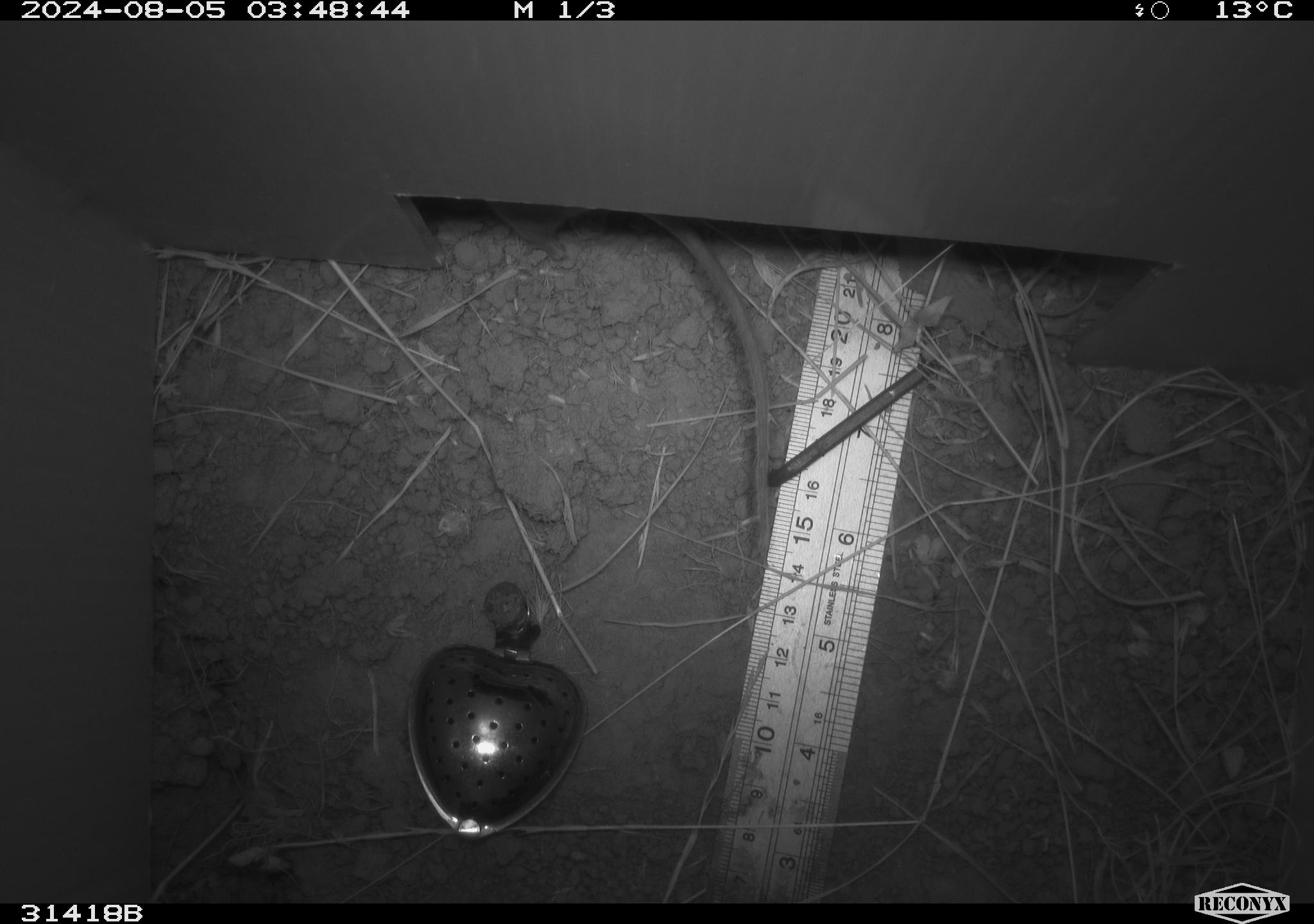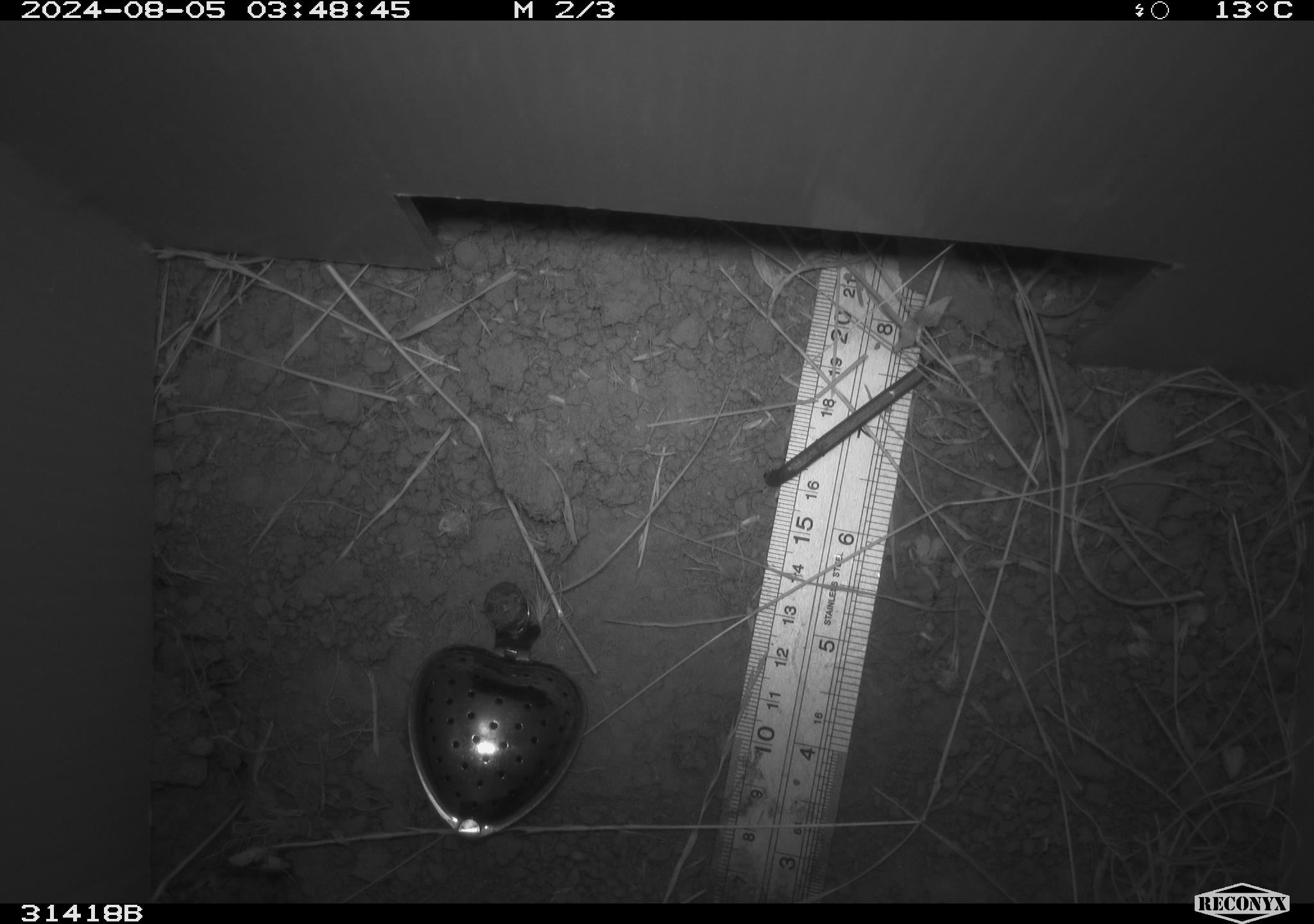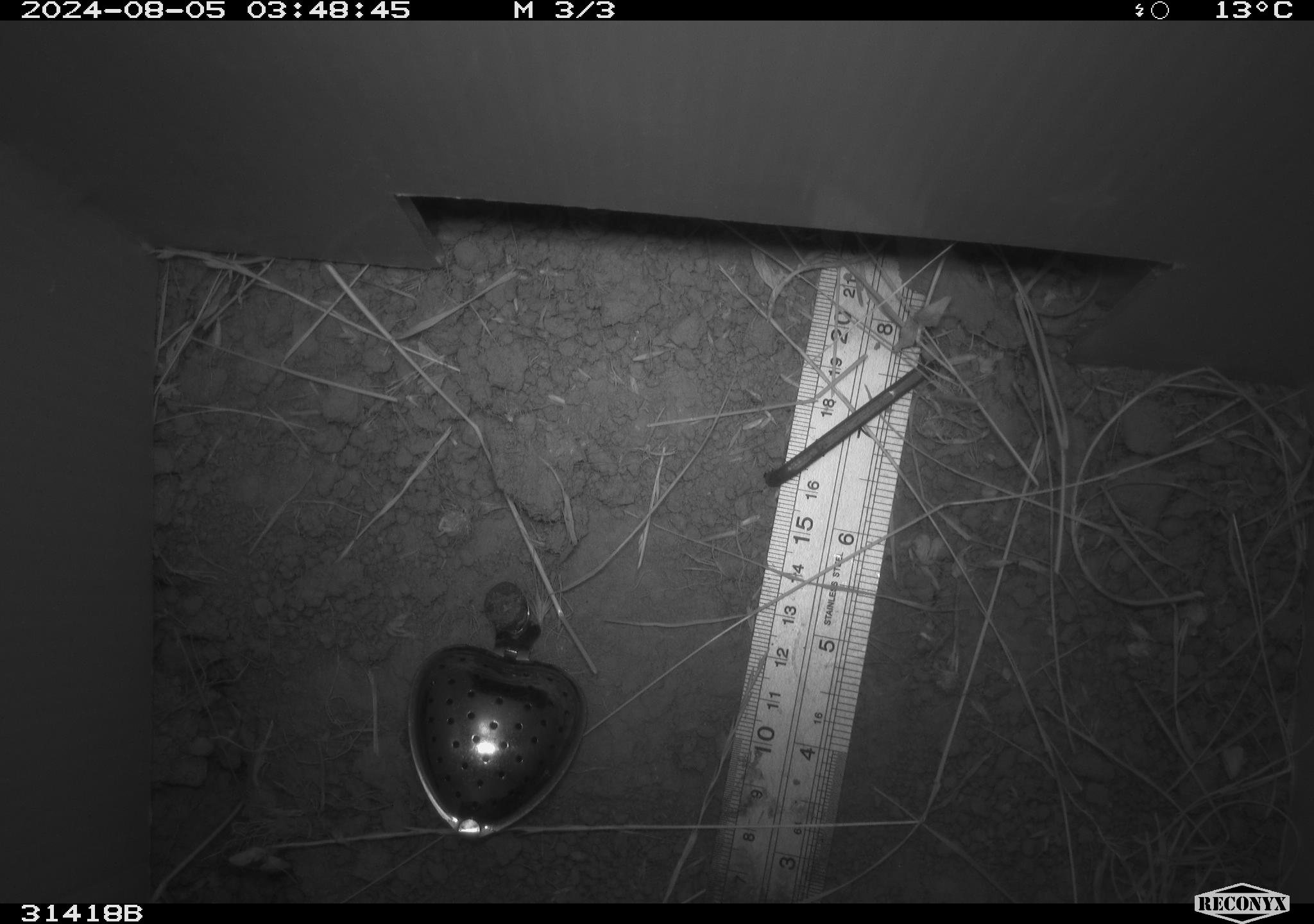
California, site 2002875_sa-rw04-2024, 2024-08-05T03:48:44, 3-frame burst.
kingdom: Animalia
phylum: Chordata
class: Mammalia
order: Rodentia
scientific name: Rodentia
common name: rodent